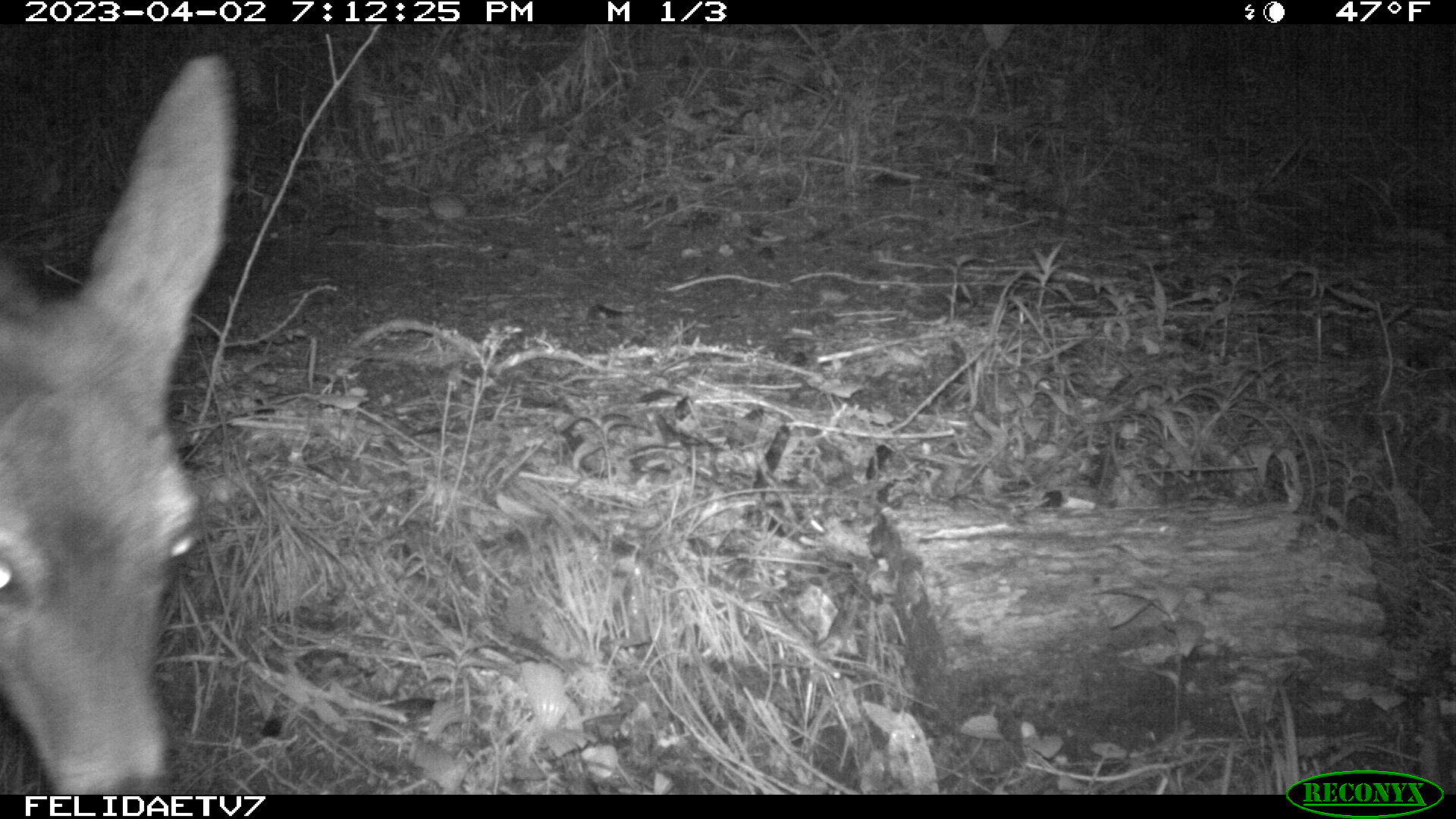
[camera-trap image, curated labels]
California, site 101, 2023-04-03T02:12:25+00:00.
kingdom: Animalia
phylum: Chordata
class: Mammalia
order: Artiodactyla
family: Cervidae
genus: Odocoileus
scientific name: Odocoileus hemionus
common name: mule deer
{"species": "mule deer (Odocoileus hemionus)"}